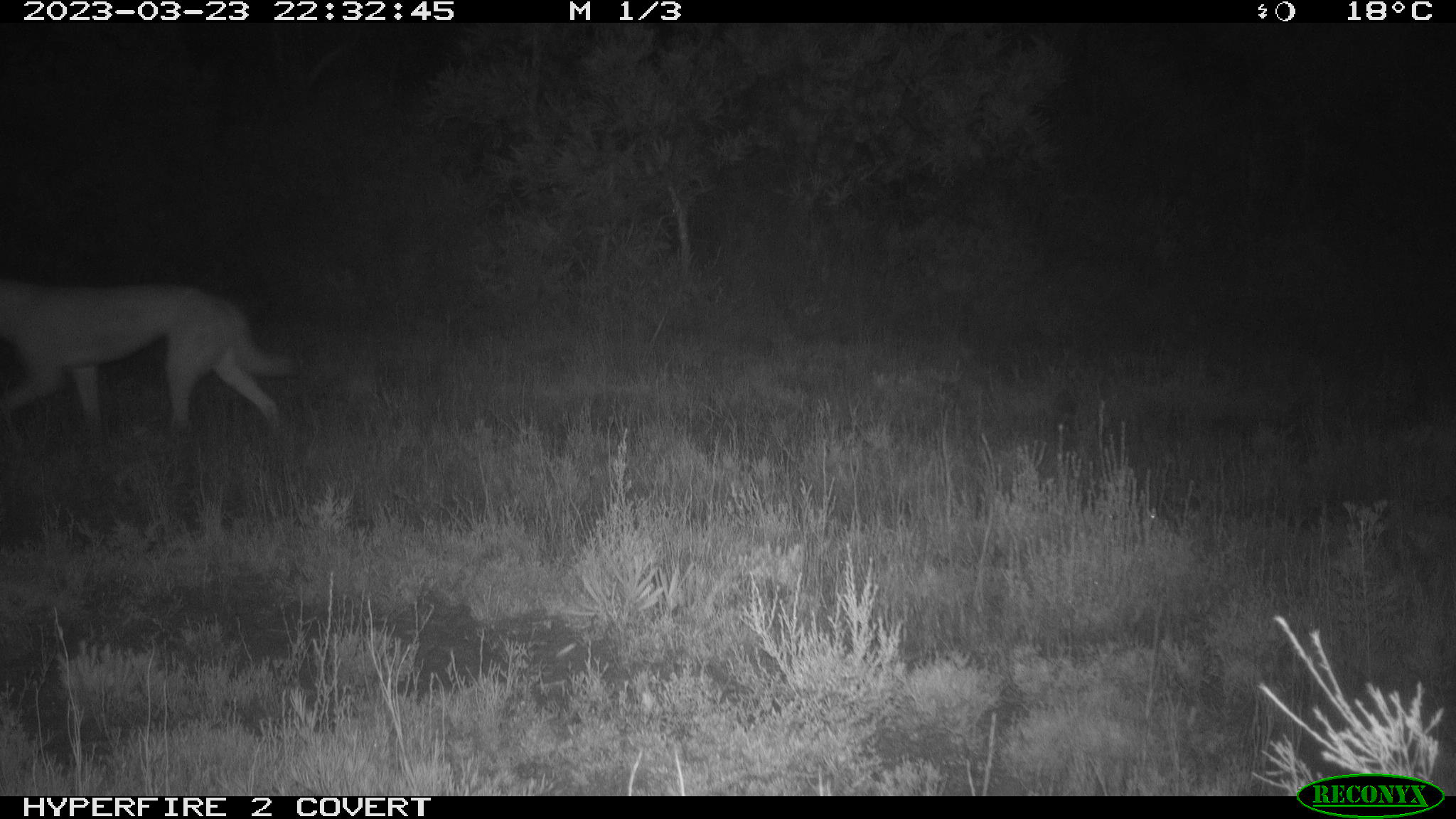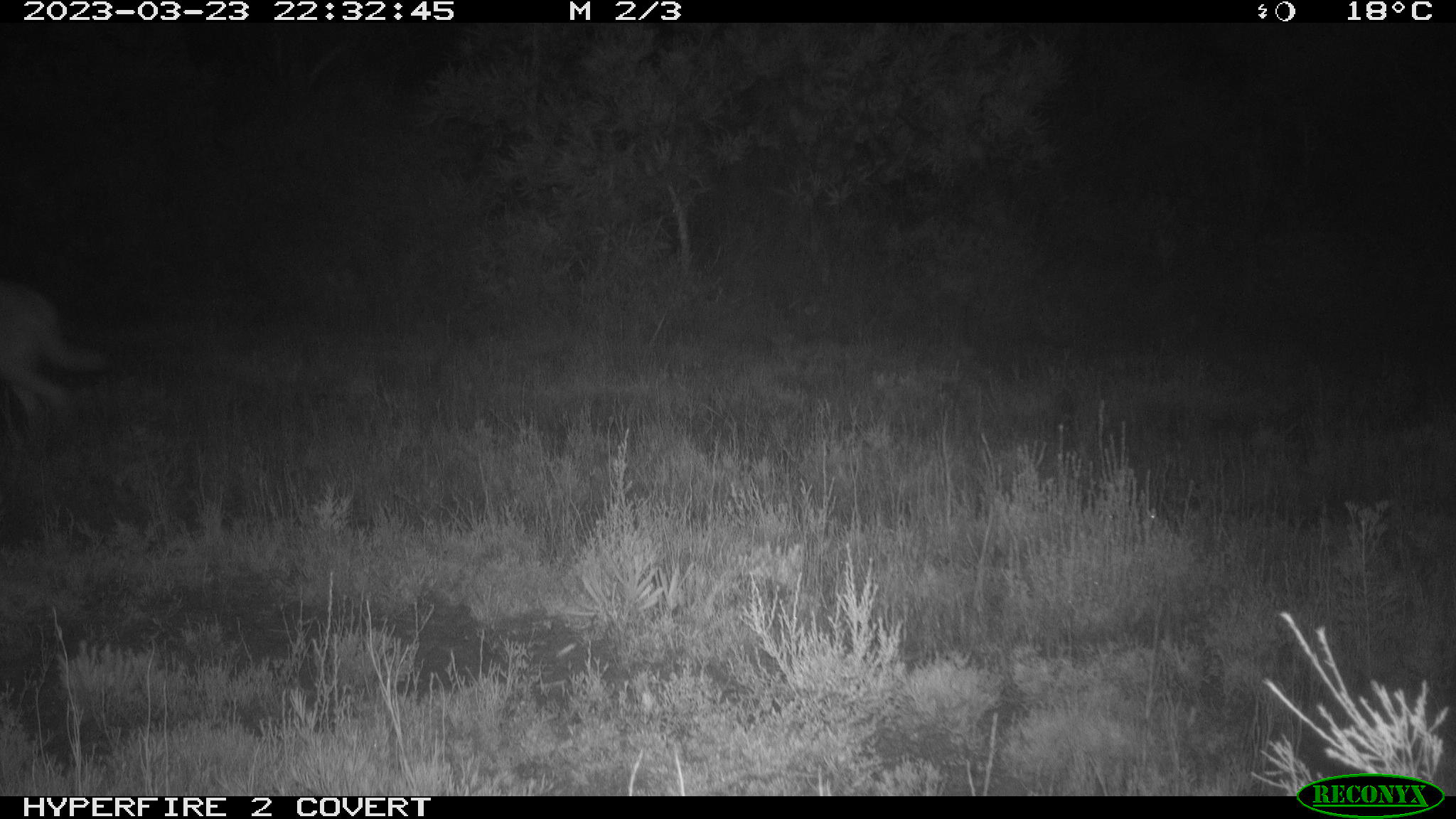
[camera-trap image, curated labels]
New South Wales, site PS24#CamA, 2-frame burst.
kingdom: Animalia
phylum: Chordata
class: Mammalia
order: Carnivora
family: Canidae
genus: Canis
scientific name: Canis familiaris dingo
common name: dingo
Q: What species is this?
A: Dingo (Canis familiaris dingo).